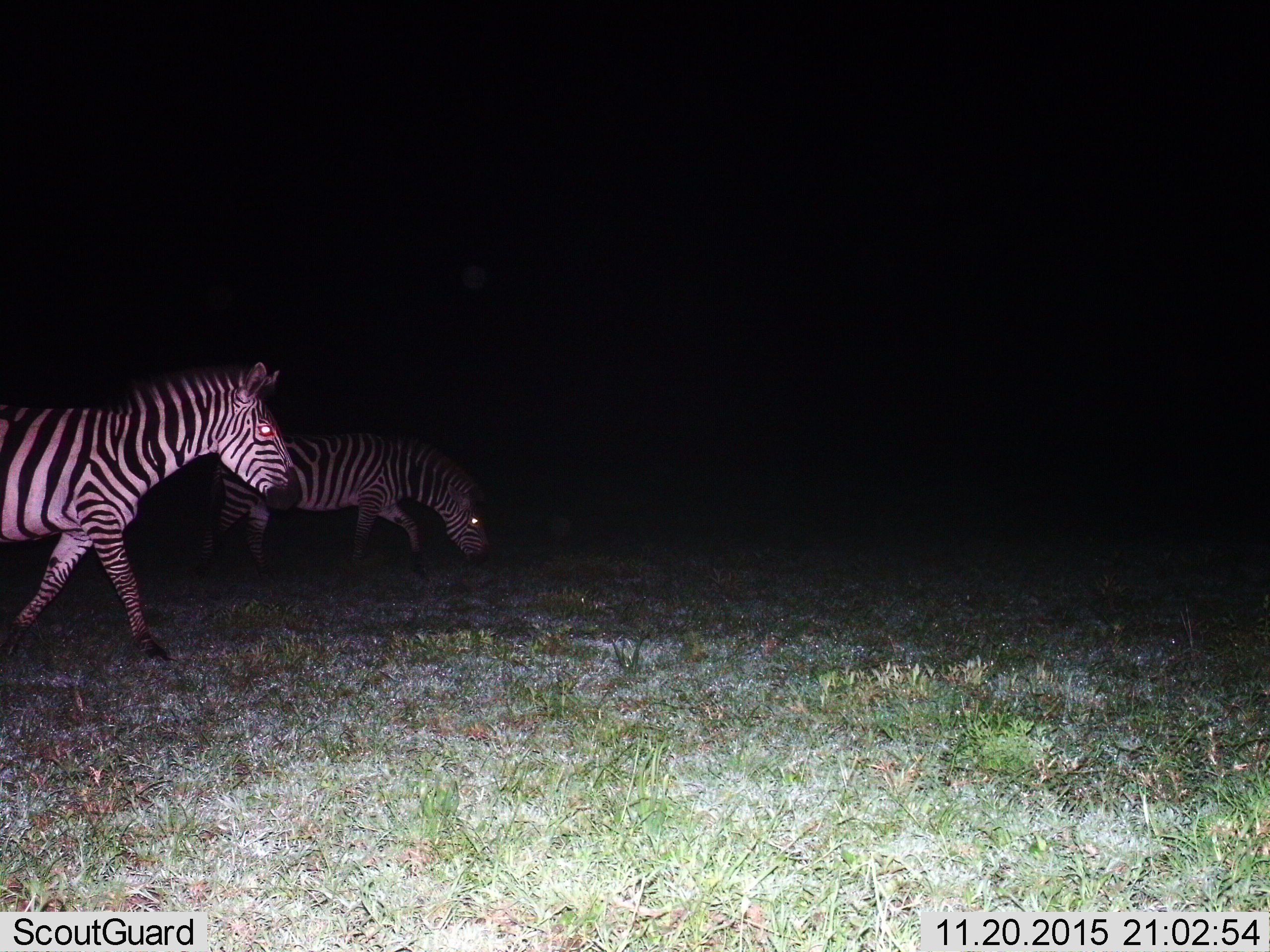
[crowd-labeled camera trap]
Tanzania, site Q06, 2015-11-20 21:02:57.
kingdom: Animalia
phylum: Chordata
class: Mammalia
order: Perissodactyla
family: Equidae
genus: Equus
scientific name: Equus quagga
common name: plains zebra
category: zebra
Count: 2.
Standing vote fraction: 57%.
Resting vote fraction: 0%.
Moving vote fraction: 71%.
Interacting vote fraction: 0%.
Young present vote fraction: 0%.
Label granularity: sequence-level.